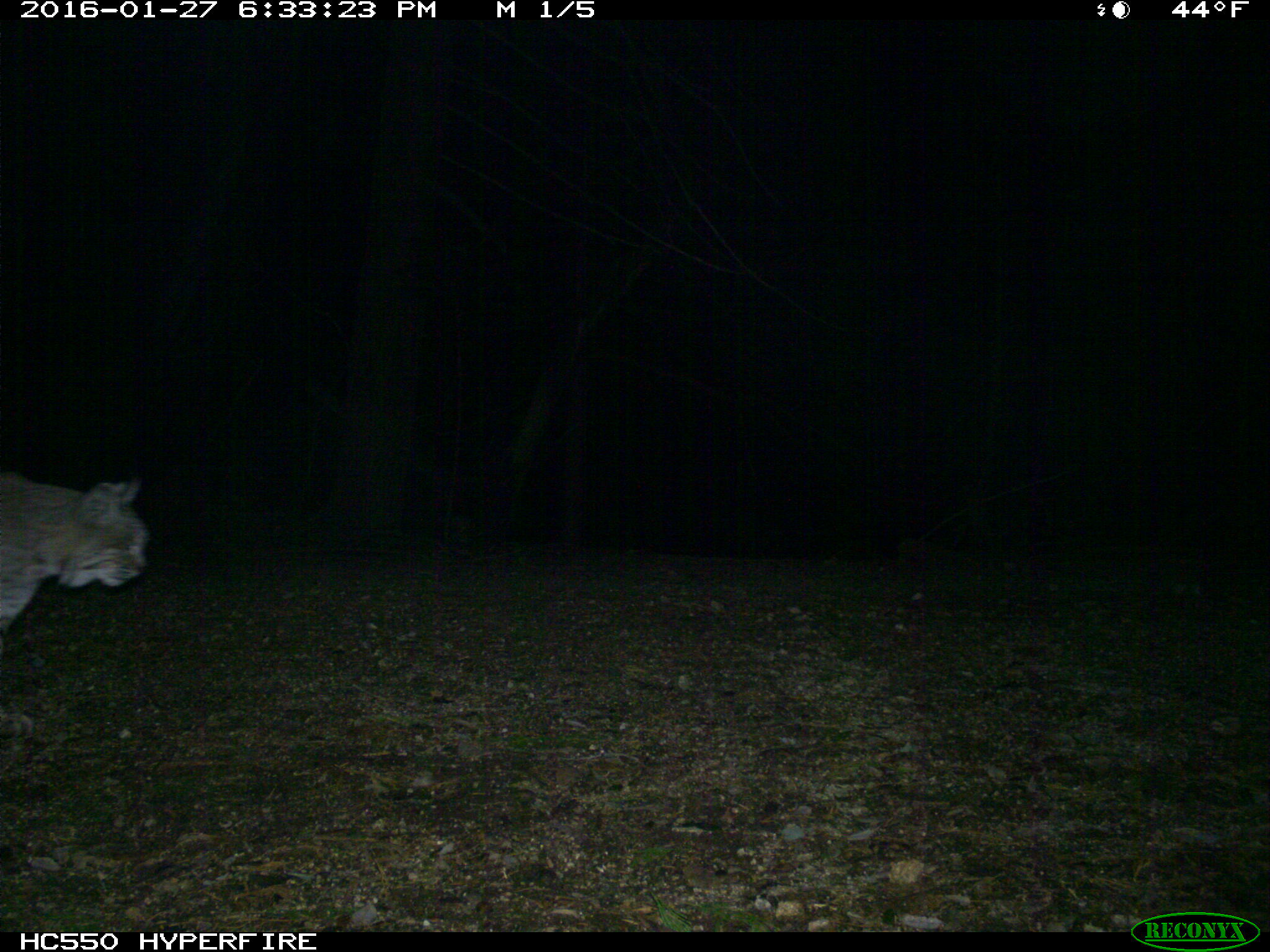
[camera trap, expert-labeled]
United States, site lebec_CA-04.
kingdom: Animalia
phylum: Chordata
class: Mammalia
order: Carnivora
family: Felidae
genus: Lynx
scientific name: Lynx rufus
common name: bobcat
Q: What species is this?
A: Lynx rufus (bobcat).